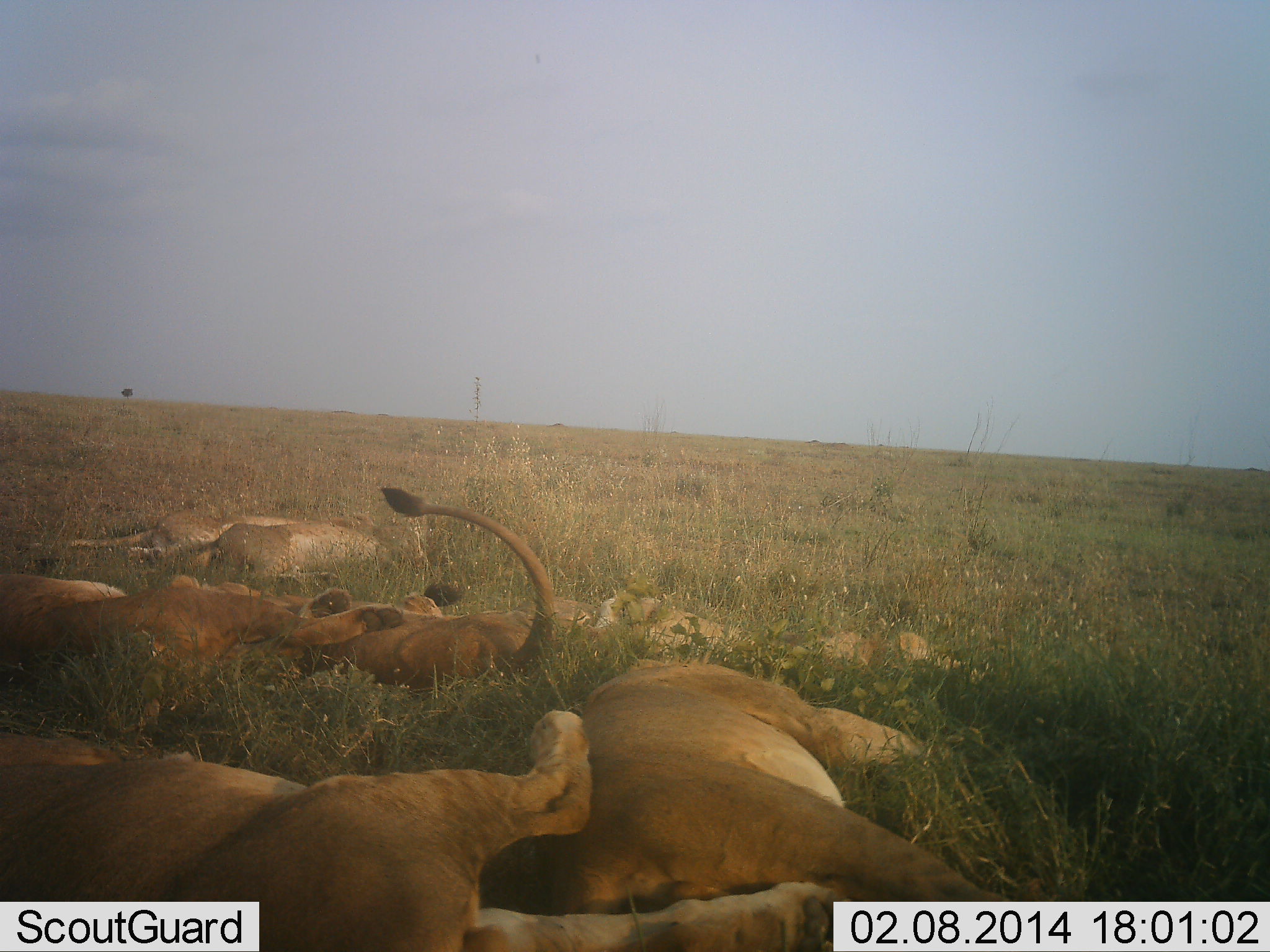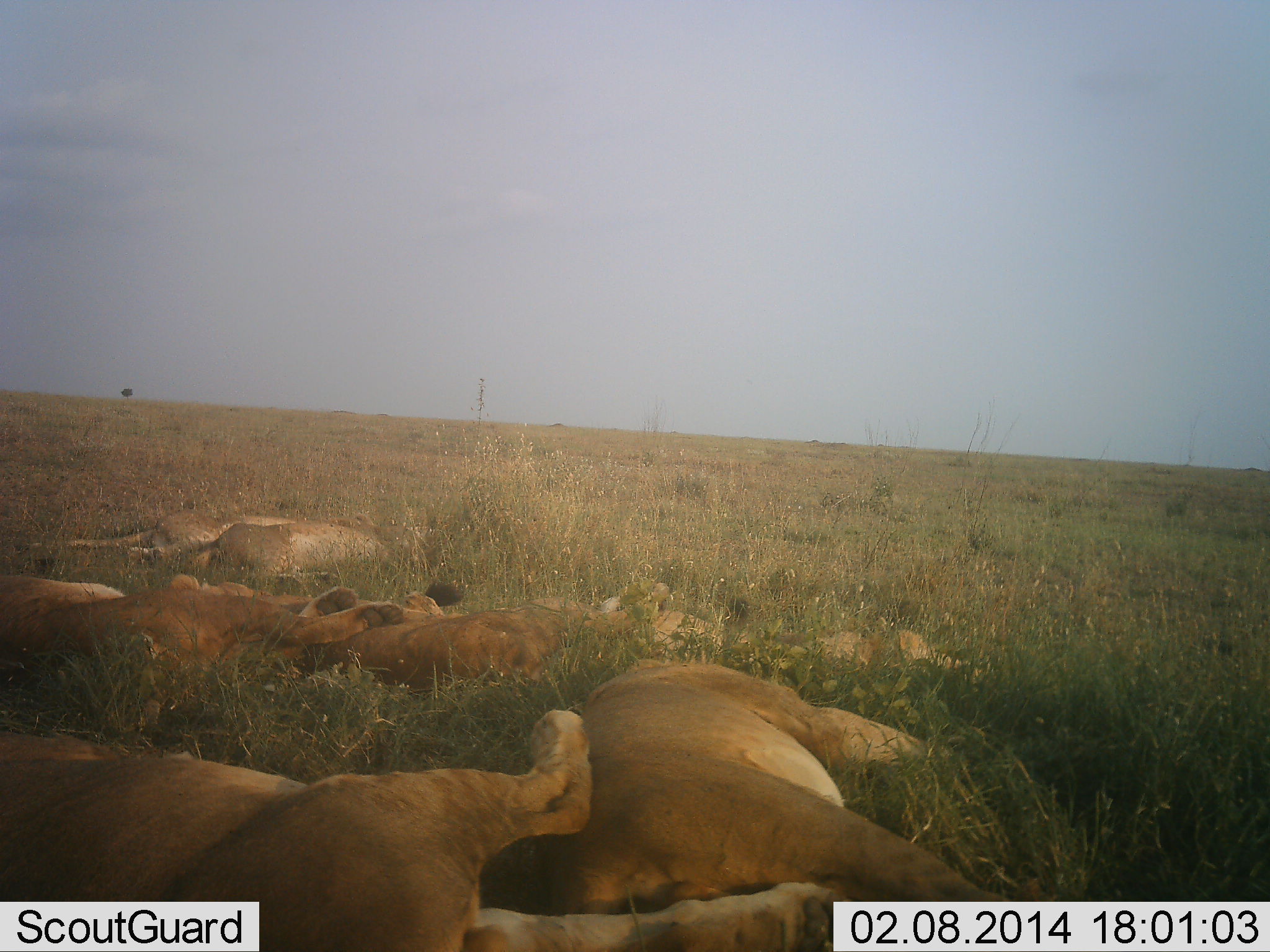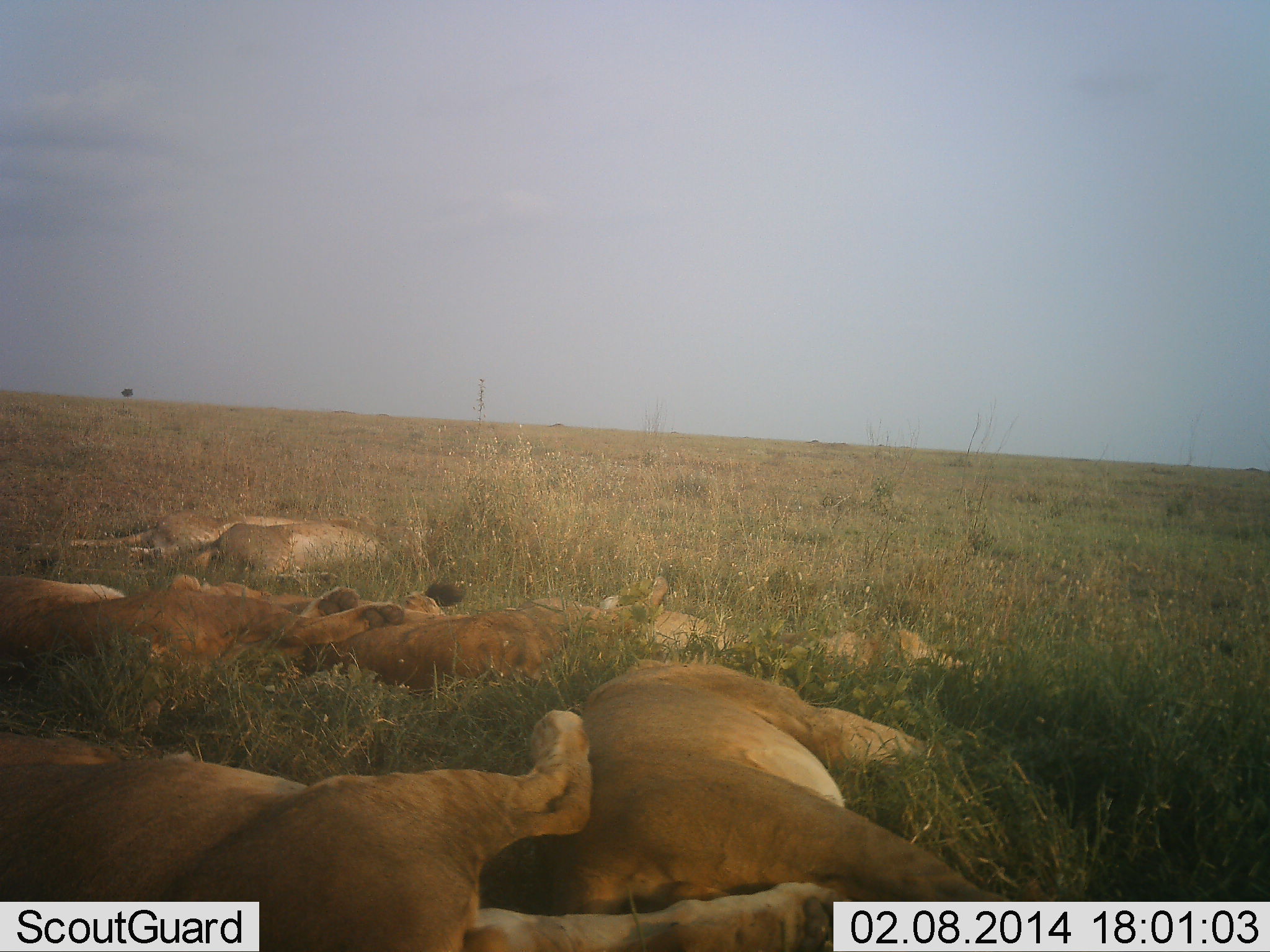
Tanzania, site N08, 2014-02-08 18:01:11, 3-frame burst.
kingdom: Animalia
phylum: Chordata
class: Mammalia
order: Carnivora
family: Felidae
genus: Panthera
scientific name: Panthera leo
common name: lion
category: lionfemale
Lionfemale (lion) (Panthera leo), count 7. Behavior (volunteer vote fractions): standing 0%, resting 100%, moving 0%, interacting 0%. Young present (vote fraction): 9%. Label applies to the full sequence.